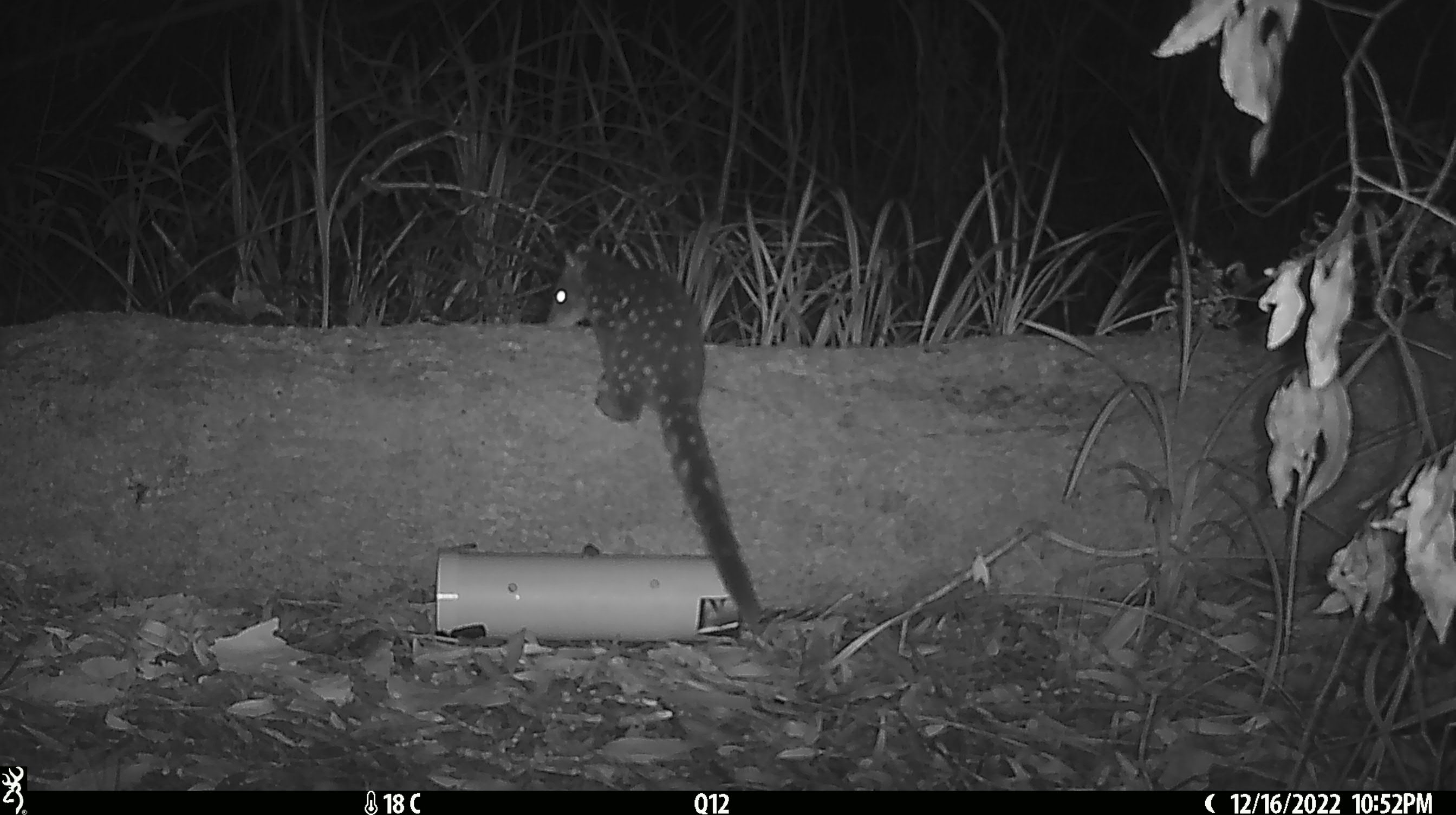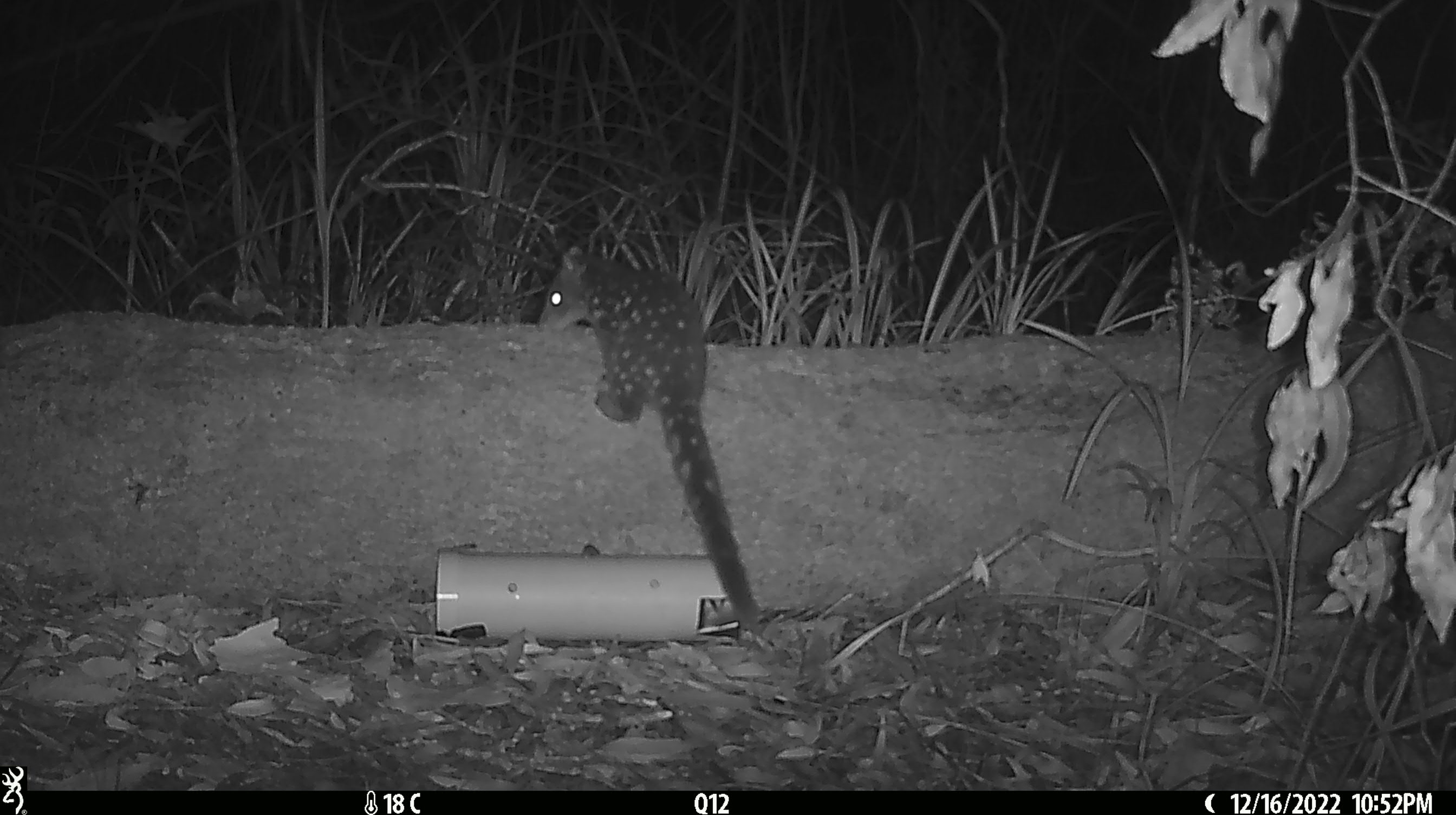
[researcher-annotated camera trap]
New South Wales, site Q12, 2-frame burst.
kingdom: Animalia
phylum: Chordata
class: Mammalia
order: Dasyuromorphia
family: Dasyuridae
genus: Dasyurus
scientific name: Dasyurus maculatus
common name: spotted-tailed quoll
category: quoll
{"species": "quoll (spotted-tailed quoll) (Dasyurus maculatus)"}